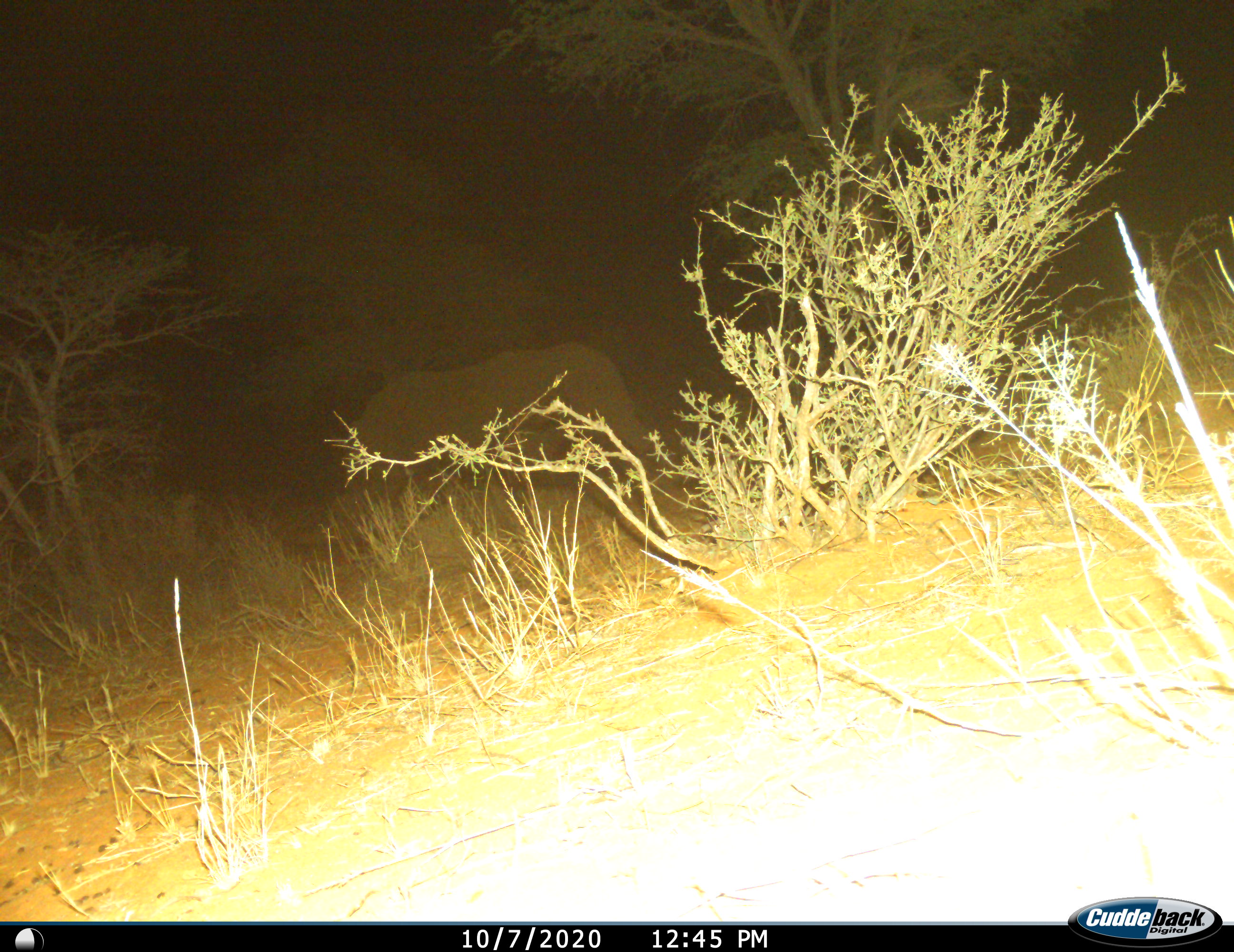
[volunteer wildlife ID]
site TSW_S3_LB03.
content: unidentified animal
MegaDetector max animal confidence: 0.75